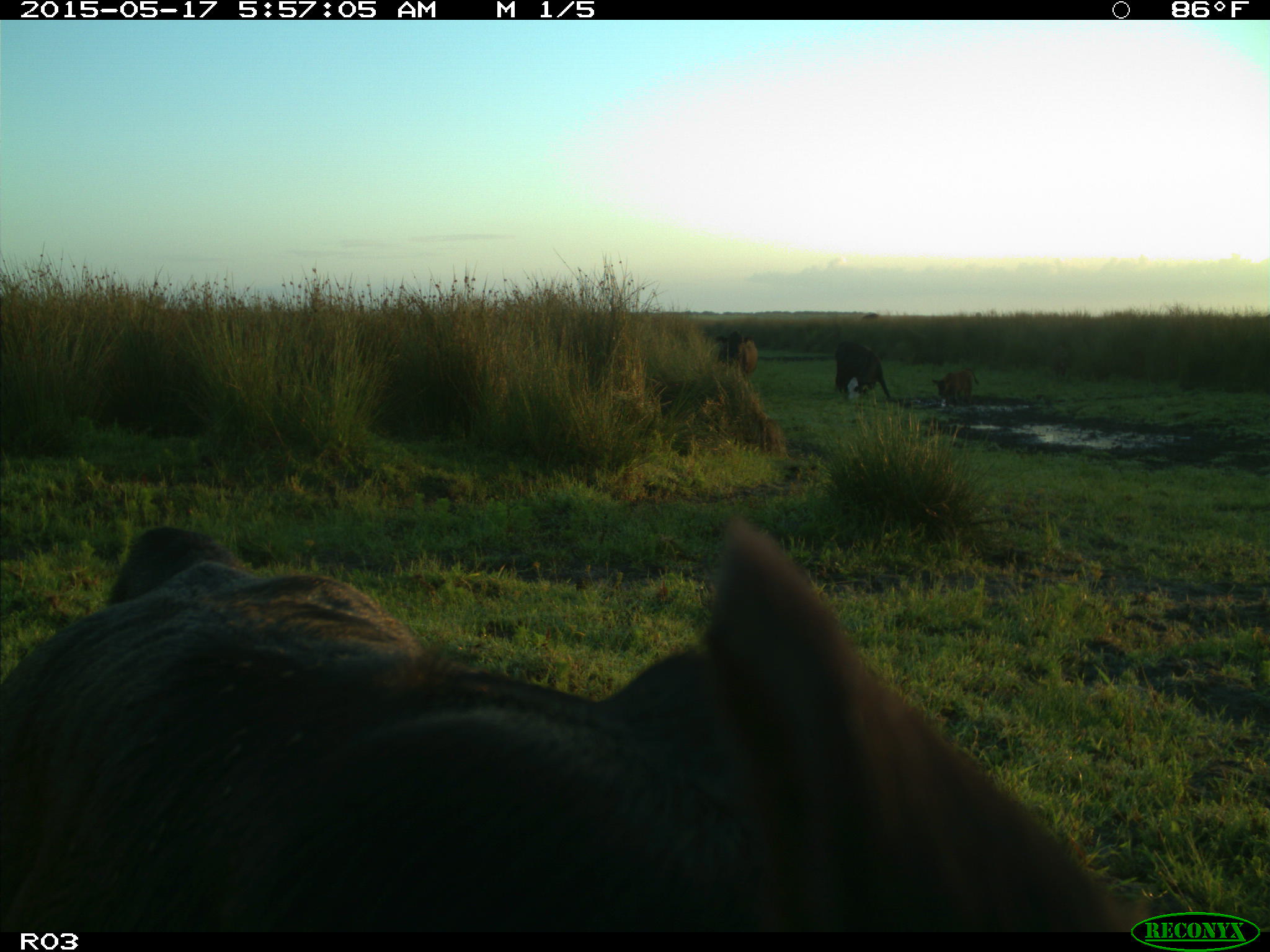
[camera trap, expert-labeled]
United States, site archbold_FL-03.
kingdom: Animalia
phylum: Chordata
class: Mammalia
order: Artiodactyla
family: Bovidae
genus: Bos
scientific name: Bos taurus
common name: domestic cow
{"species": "Bos taurus (domestic cow)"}